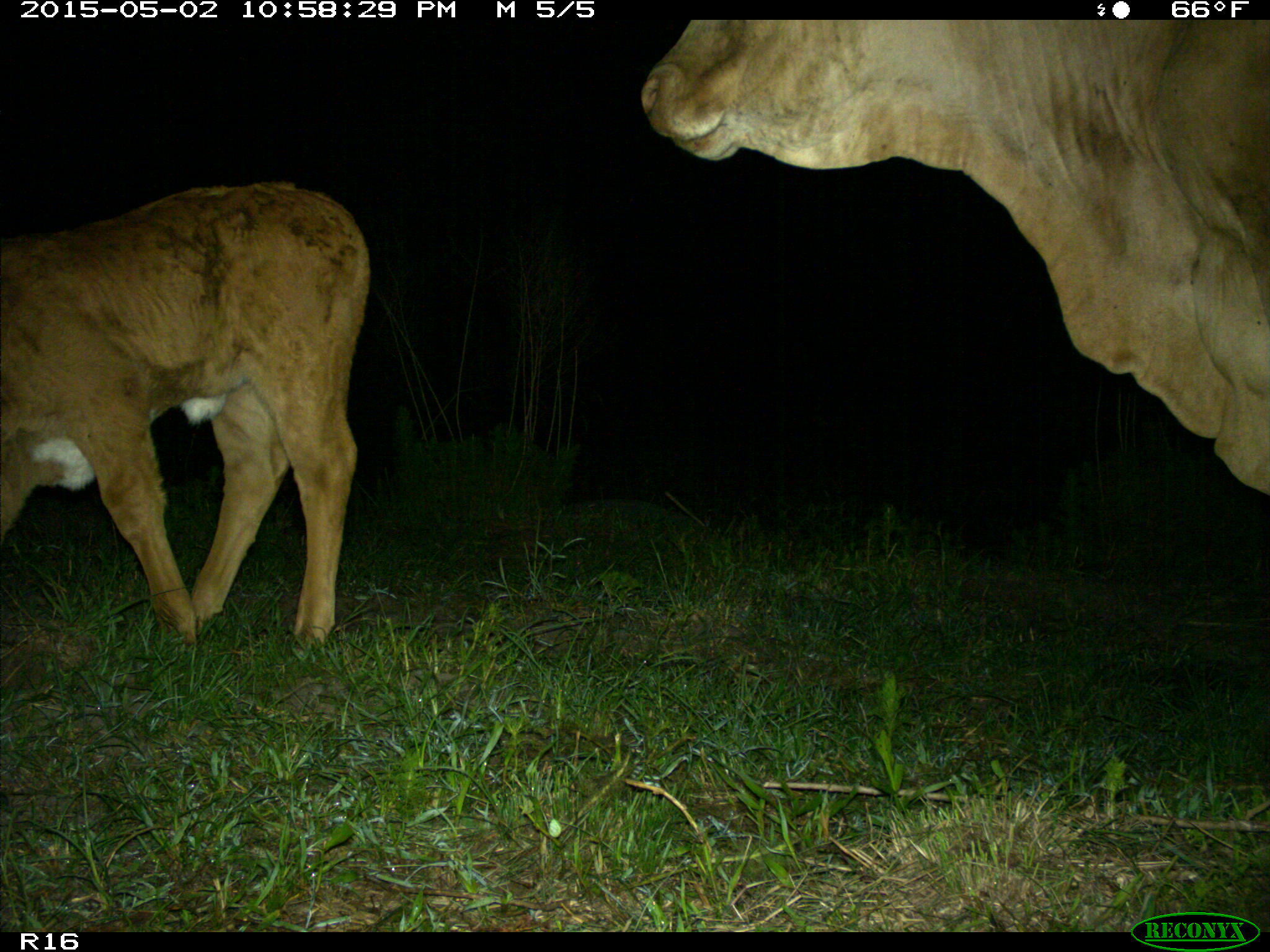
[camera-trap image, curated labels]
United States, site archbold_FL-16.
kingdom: Animalia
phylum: Chordata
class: Mammalia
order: Artiodactyla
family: Bovidae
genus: Bos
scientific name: Bos taurus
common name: domestic cow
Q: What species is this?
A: Bos taurus (domestic cow).